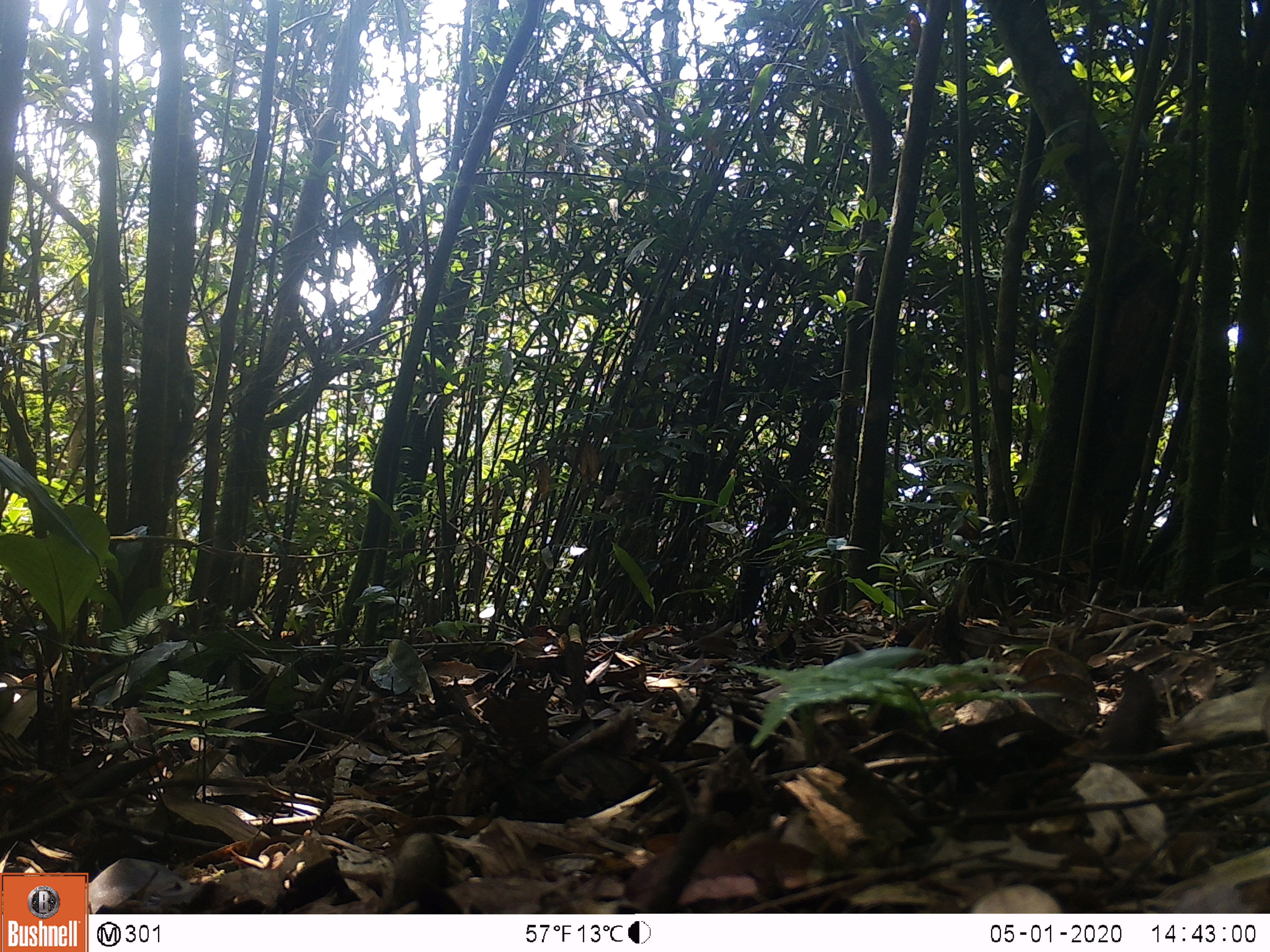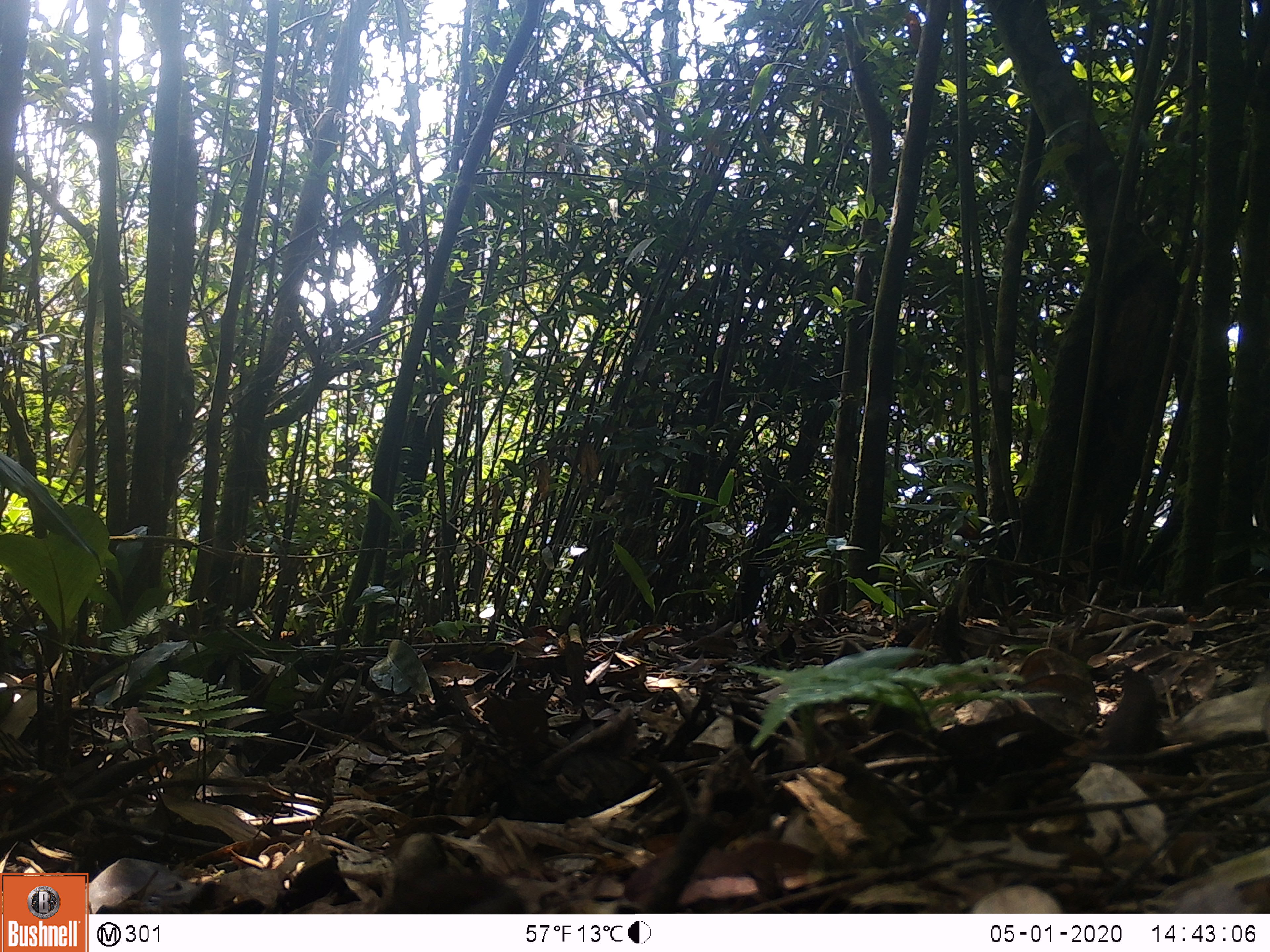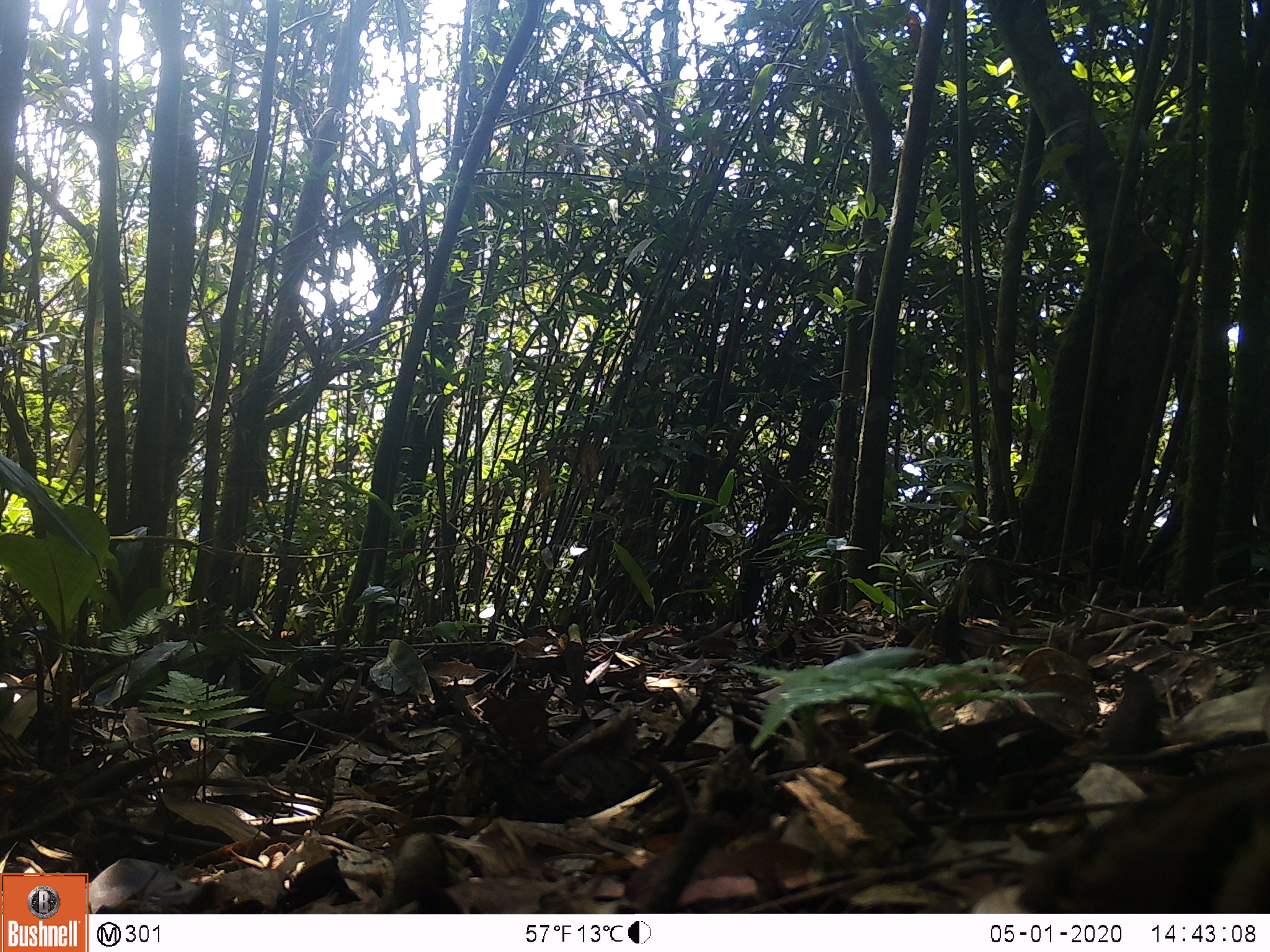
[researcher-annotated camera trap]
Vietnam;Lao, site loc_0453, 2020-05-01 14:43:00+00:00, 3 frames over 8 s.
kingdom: Animalia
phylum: Chordata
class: Aves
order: Galliformes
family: Phasianidae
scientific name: Phasianidae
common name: partridge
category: unidentified partridge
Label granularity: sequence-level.